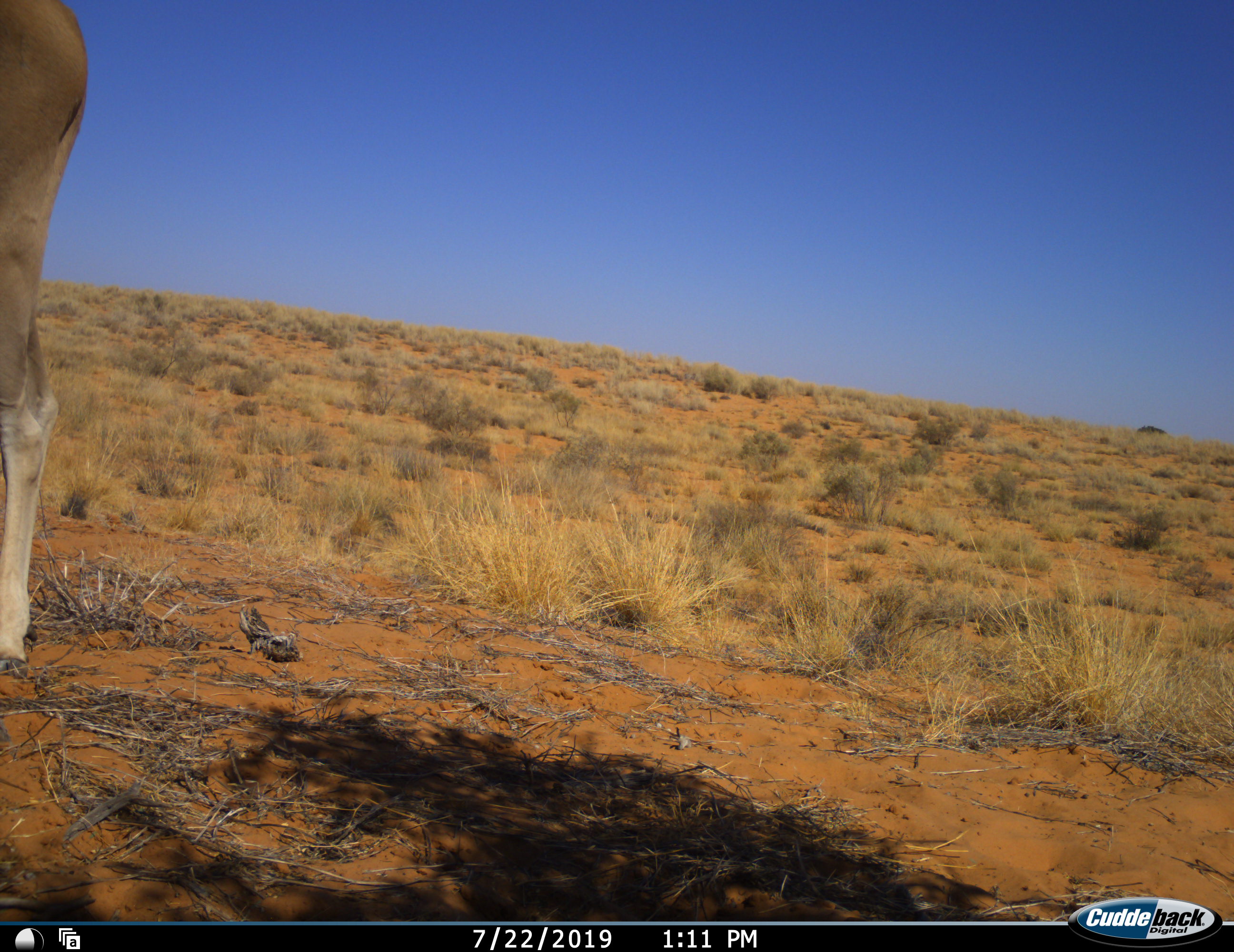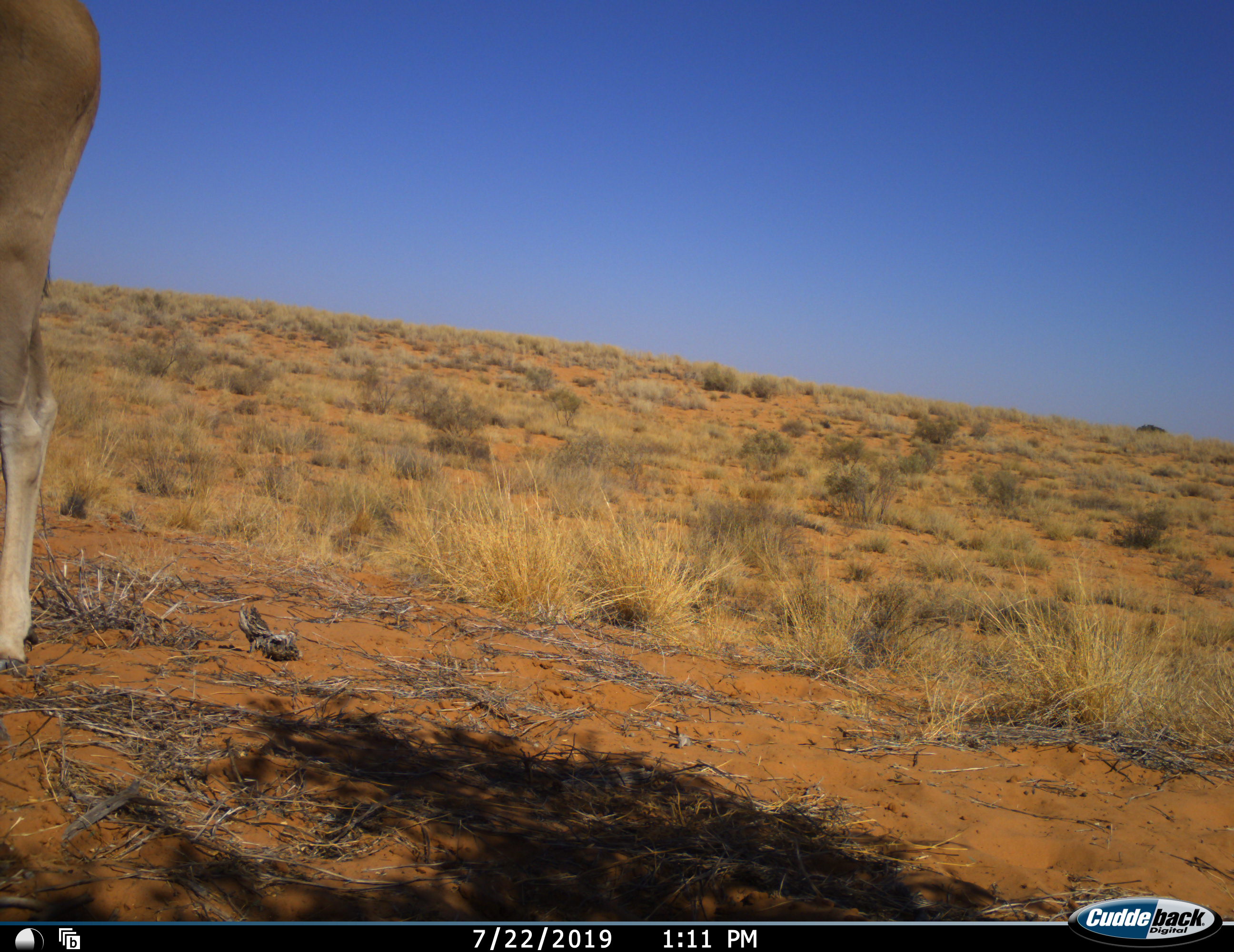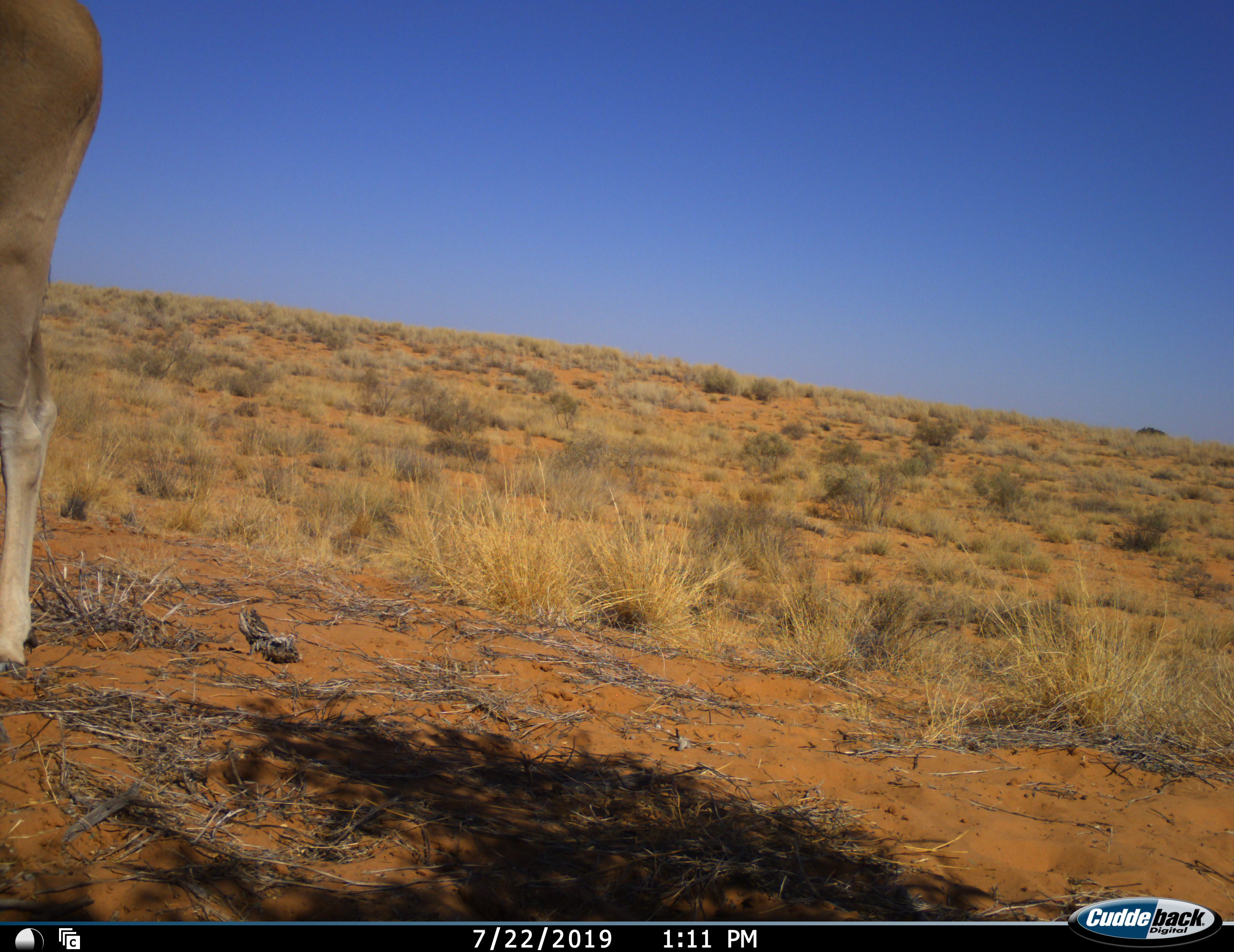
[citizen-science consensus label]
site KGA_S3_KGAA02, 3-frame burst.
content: unidentified animal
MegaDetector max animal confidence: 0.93